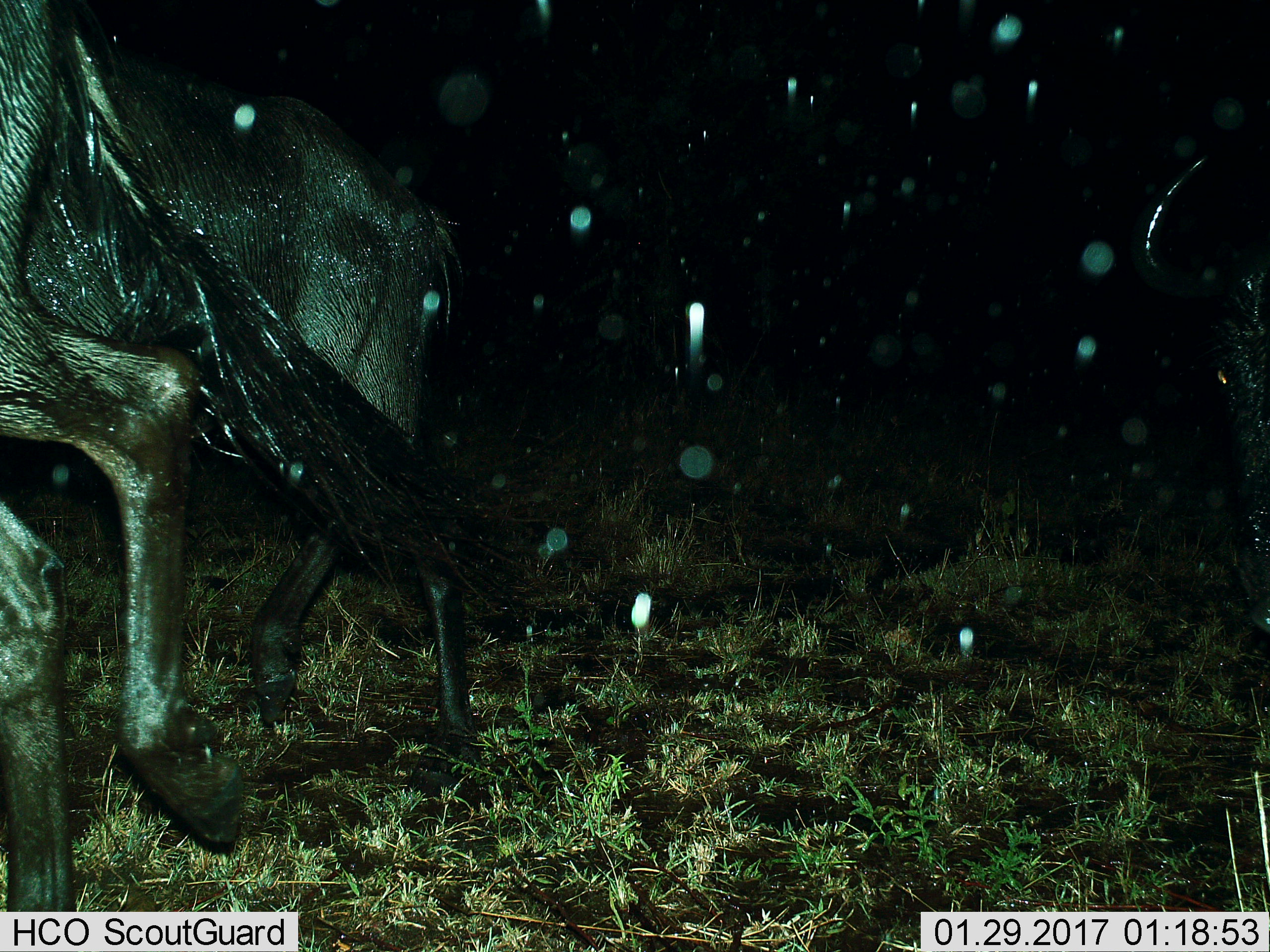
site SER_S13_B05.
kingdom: Animalia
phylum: Chordata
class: Mammalia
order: Artiodactyla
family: Bovidae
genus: Connochaetes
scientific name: Connochaetes taurinus taurinus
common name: blue wildebeest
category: wildebeestblue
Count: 2.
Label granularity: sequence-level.